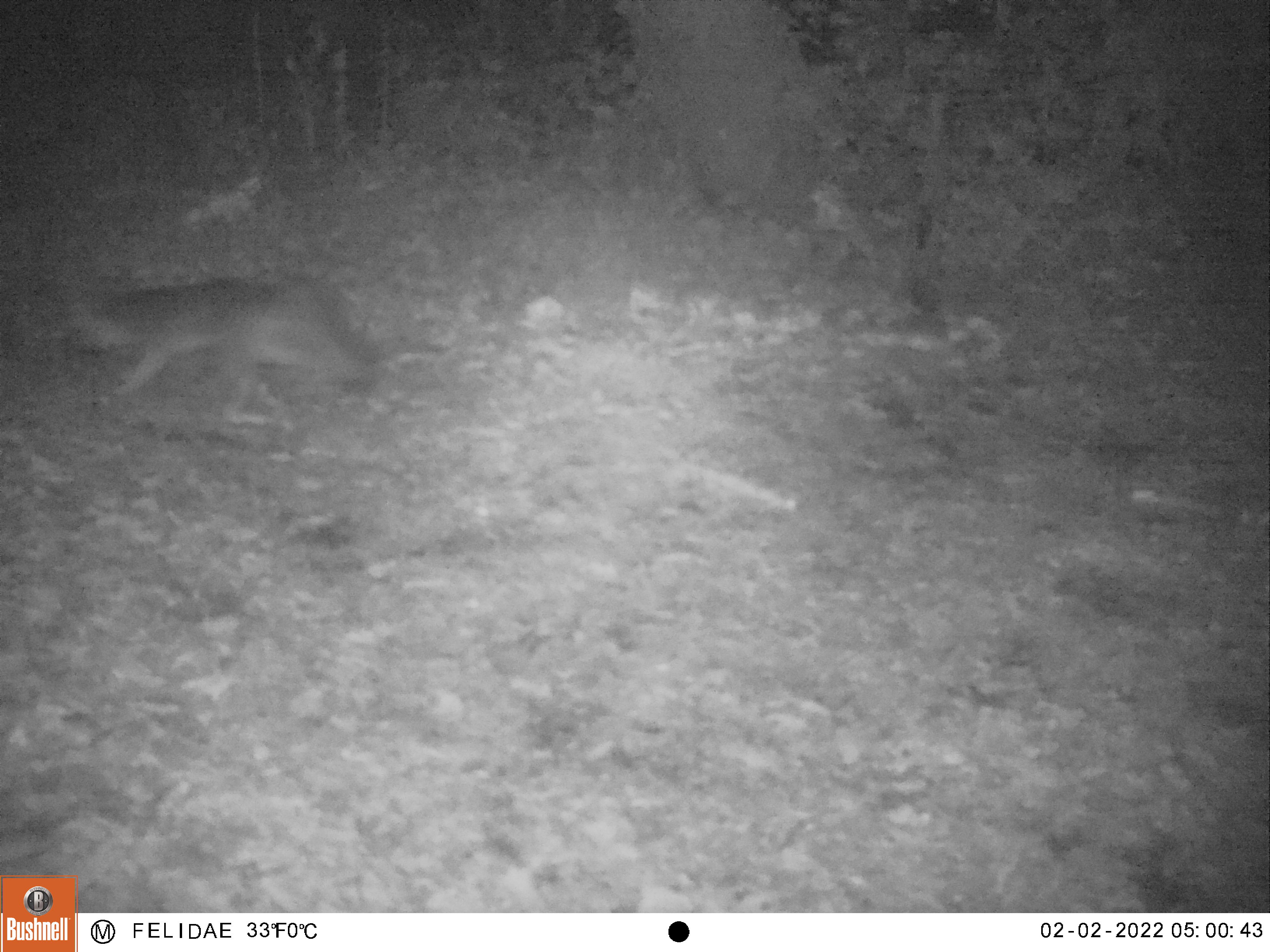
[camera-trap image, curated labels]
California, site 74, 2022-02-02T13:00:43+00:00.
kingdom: Animalia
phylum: Chordata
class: Mammalia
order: Carnivora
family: Canidae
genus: Urocyon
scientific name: Urocyon cinereoargenteus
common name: gray fox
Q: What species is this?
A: Gray fox (Urocyon cinereoargenteus).